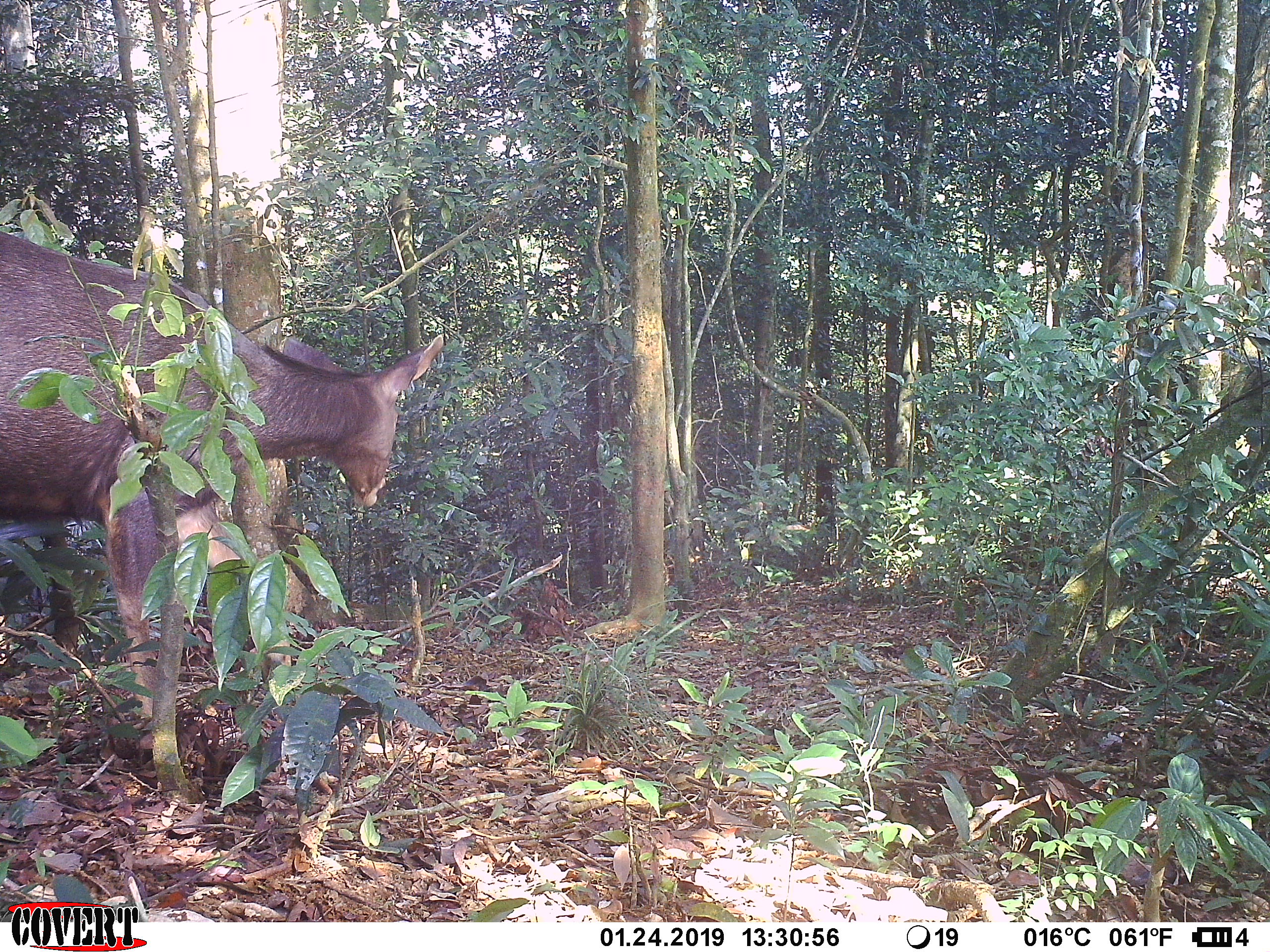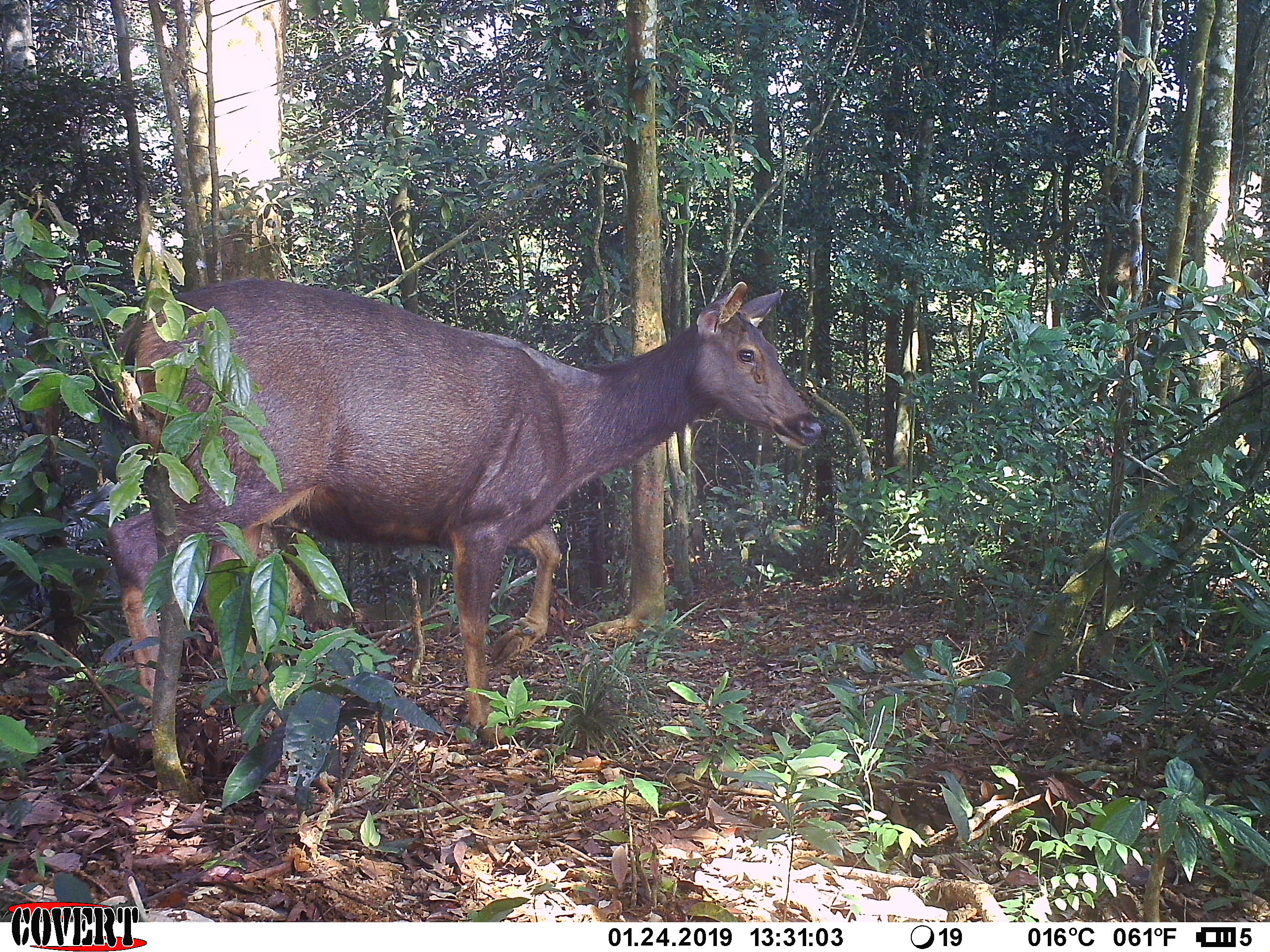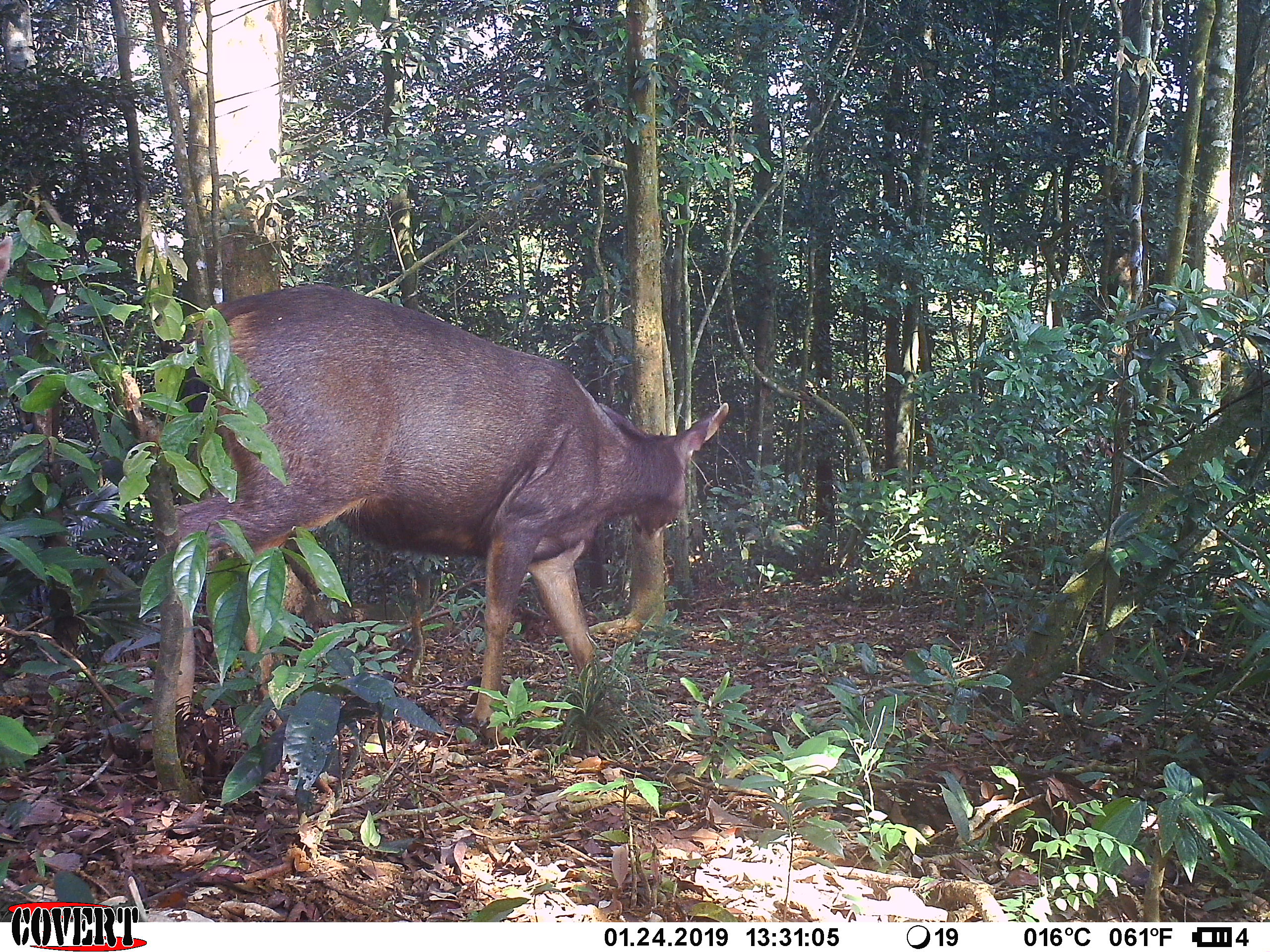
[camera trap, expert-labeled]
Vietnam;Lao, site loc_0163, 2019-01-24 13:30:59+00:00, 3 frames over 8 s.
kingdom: Animalia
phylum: Chordata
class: Mammalia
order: Artiodactyla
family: Cervidae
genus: Rusa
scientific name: Rusa unicolor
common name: sambar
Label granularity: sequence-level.